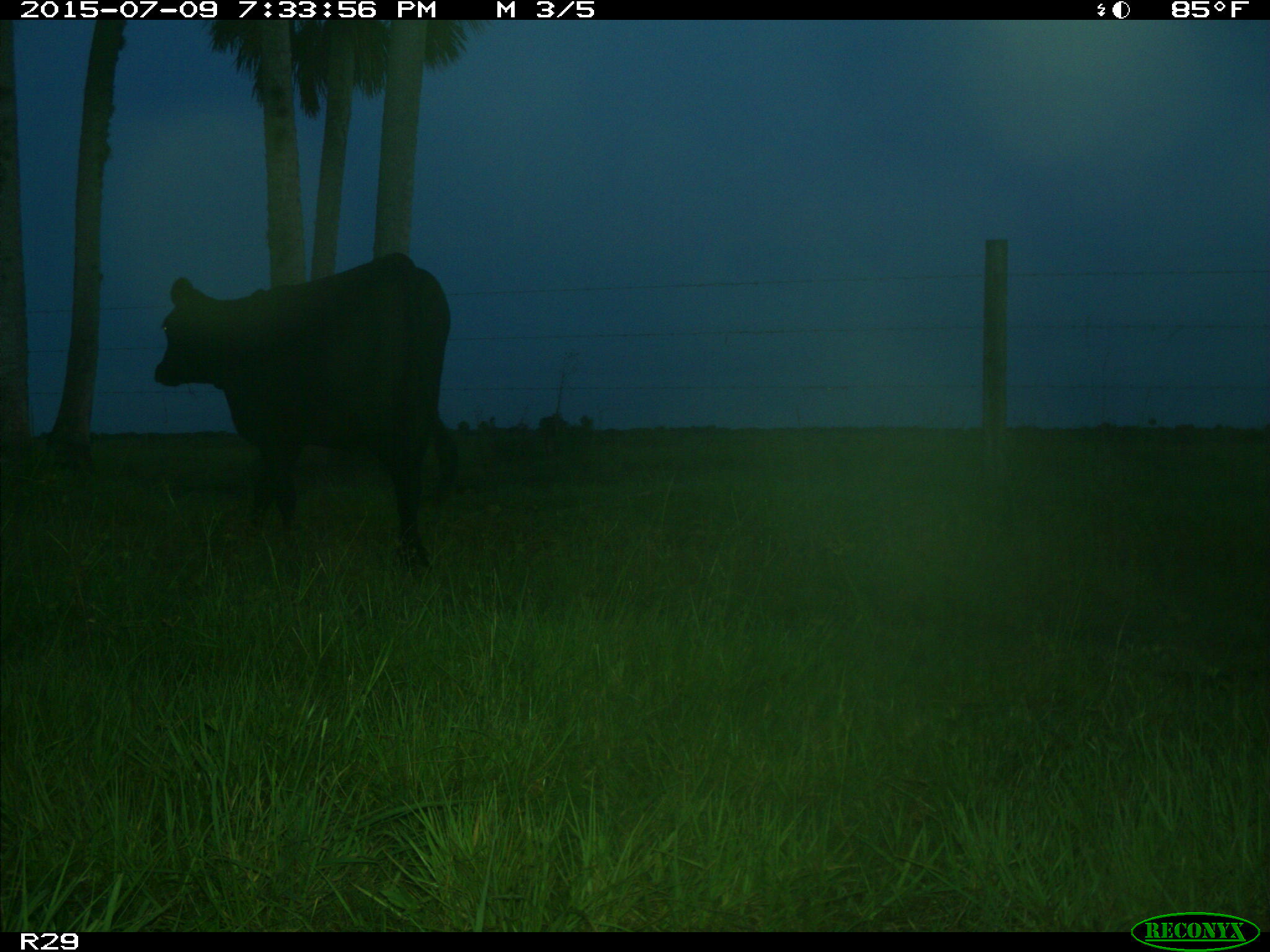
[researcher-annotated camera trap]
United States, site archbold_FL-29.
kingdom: Animalia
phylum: Chordata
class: Mammalia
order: Artiodactyla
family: Bovidae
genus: Bos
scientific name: Bos taurus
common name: domestic cow